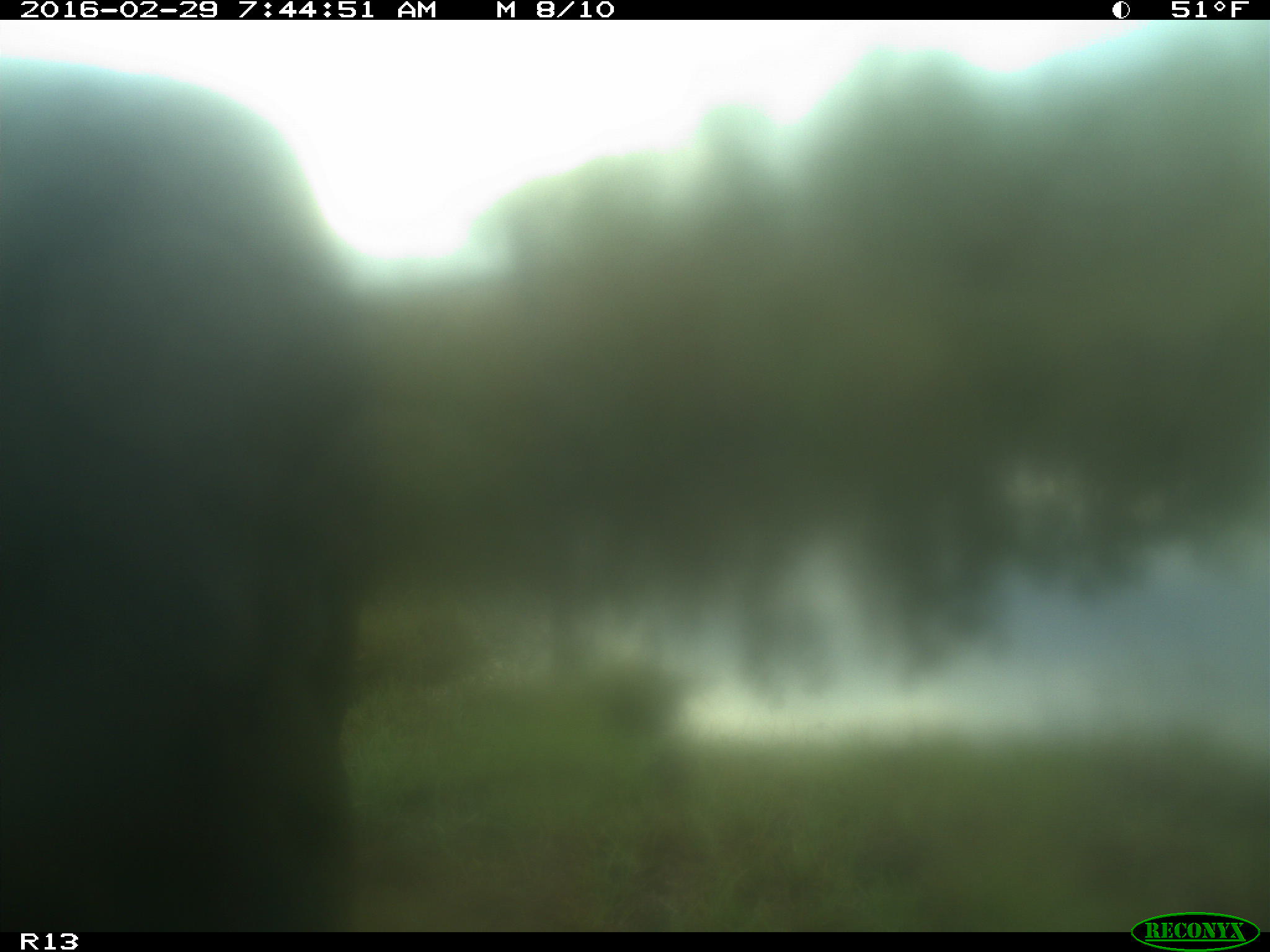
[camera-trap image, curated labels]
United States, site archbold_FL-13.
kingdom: Animalia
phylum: Chordata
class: Mammalia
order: Artiodactyla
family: Bovidae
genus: Bos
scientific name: Bos taurus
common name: domestic cow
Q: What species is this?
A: Bos taurus (domestic cow).